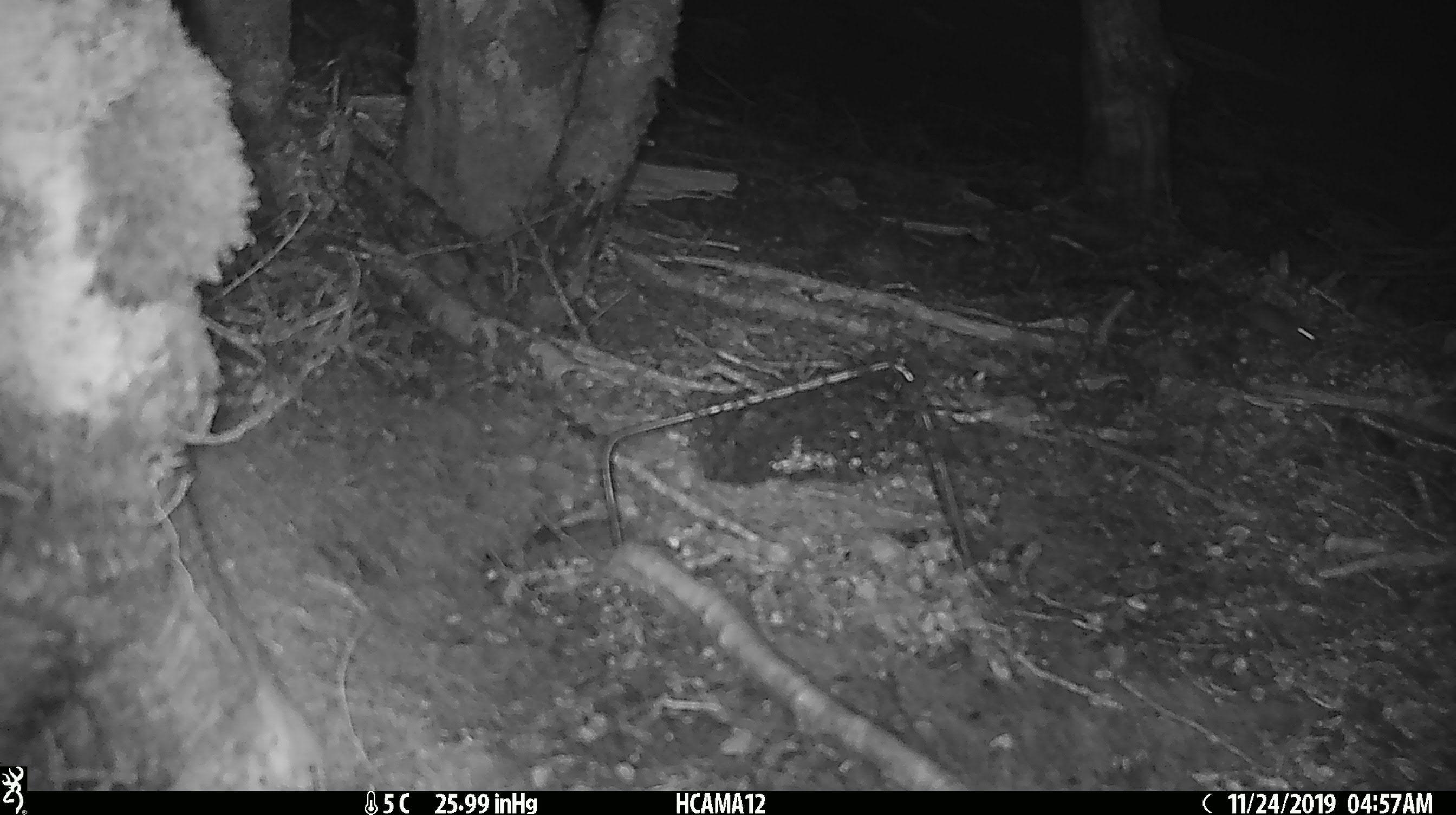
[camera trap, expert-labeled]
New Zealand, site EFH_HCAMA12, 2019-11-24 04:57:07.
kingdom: Animalia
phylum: Chordata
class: Mammalia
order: Rodentia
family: Muridae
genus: Mus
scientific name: Mus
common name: mouse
Mouse (Mus).